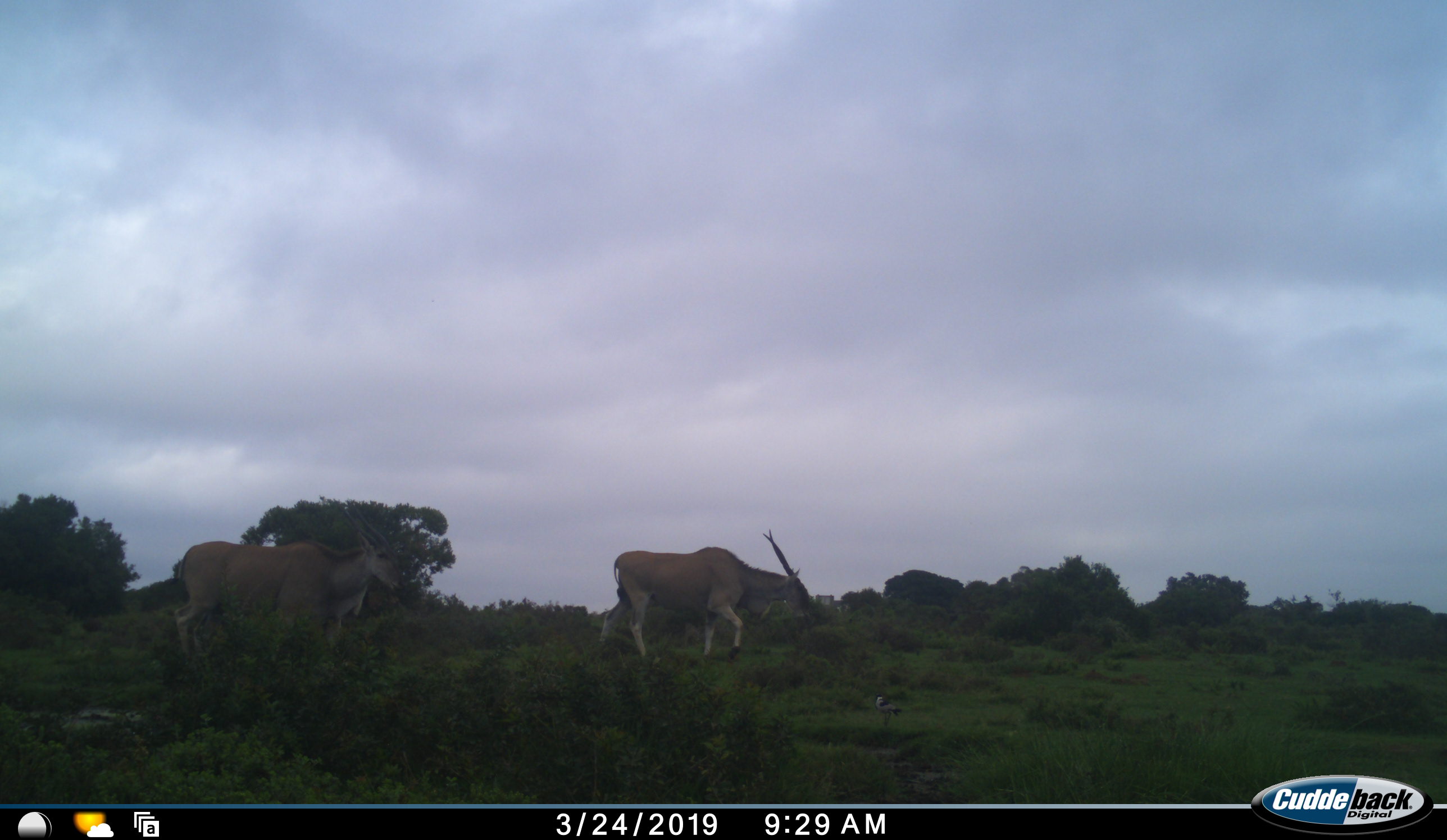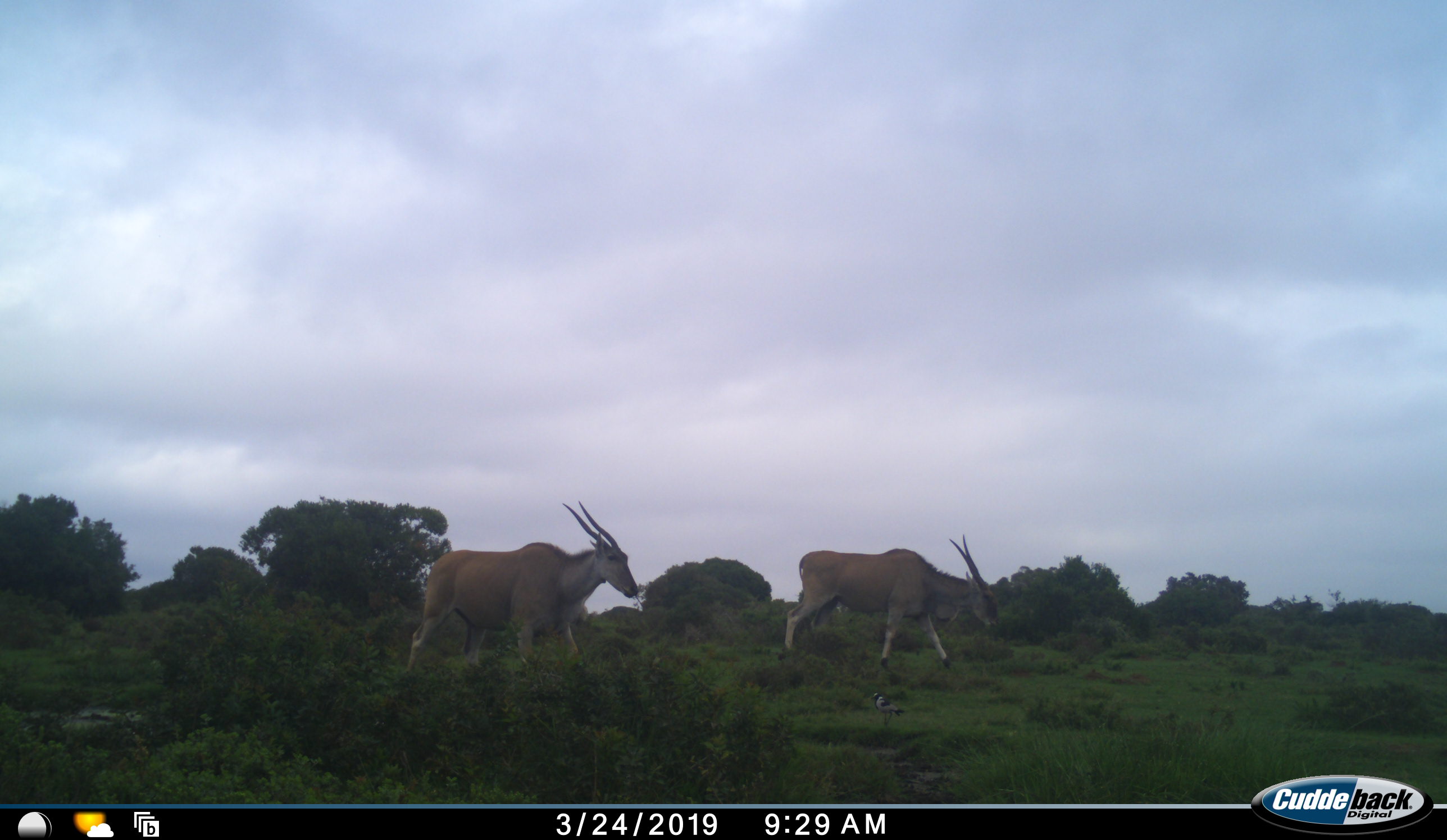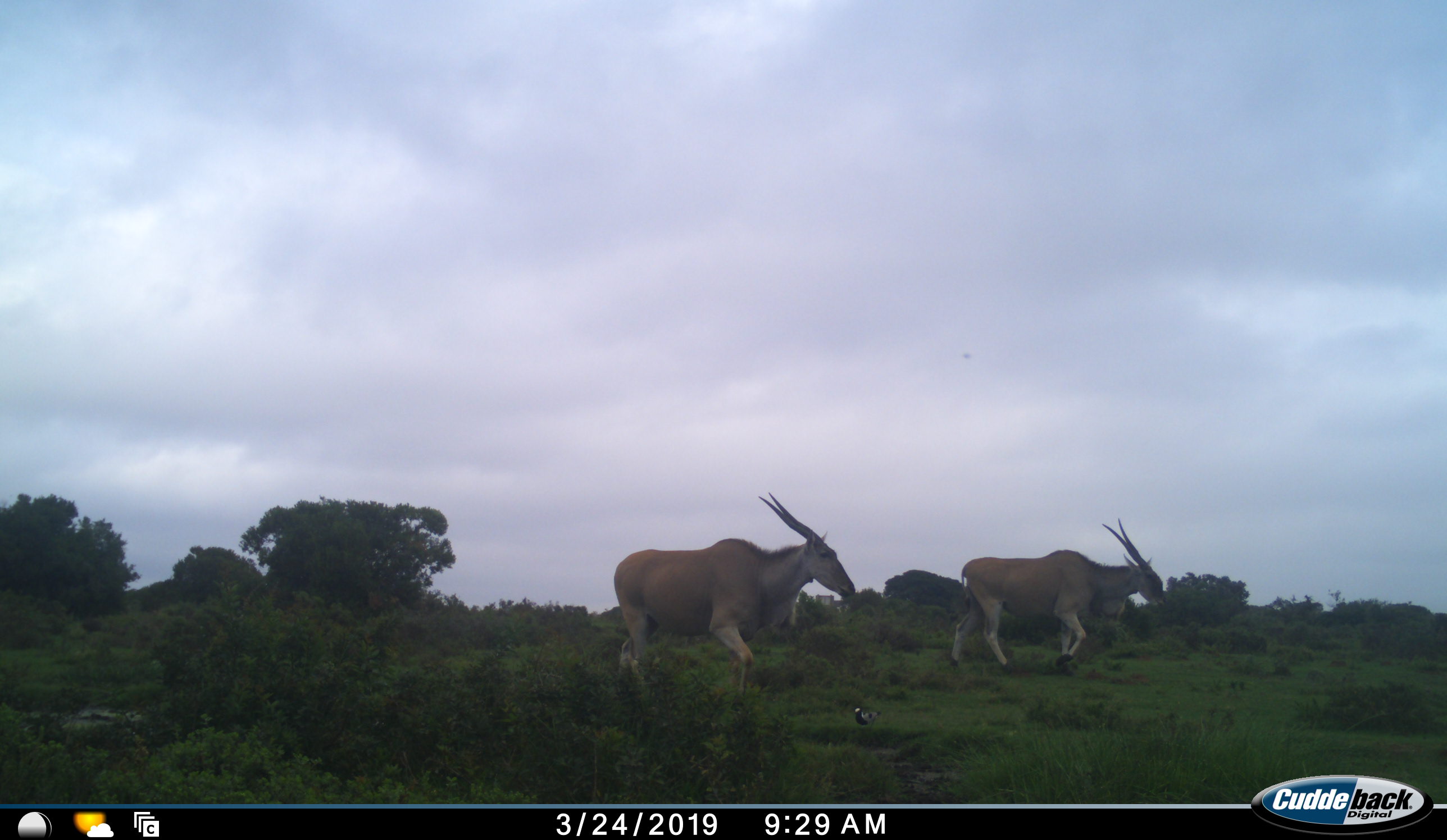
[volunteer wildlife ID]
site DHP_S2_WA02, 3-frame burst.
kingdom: Animalia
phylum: Chordata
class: Mammalia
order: Artiodactyla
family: Bovidae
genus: Tragelaphus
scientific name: Tragelaphus oryx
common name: eland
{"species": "eland (Tragelaphus oryx)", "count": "2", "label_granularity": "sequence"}